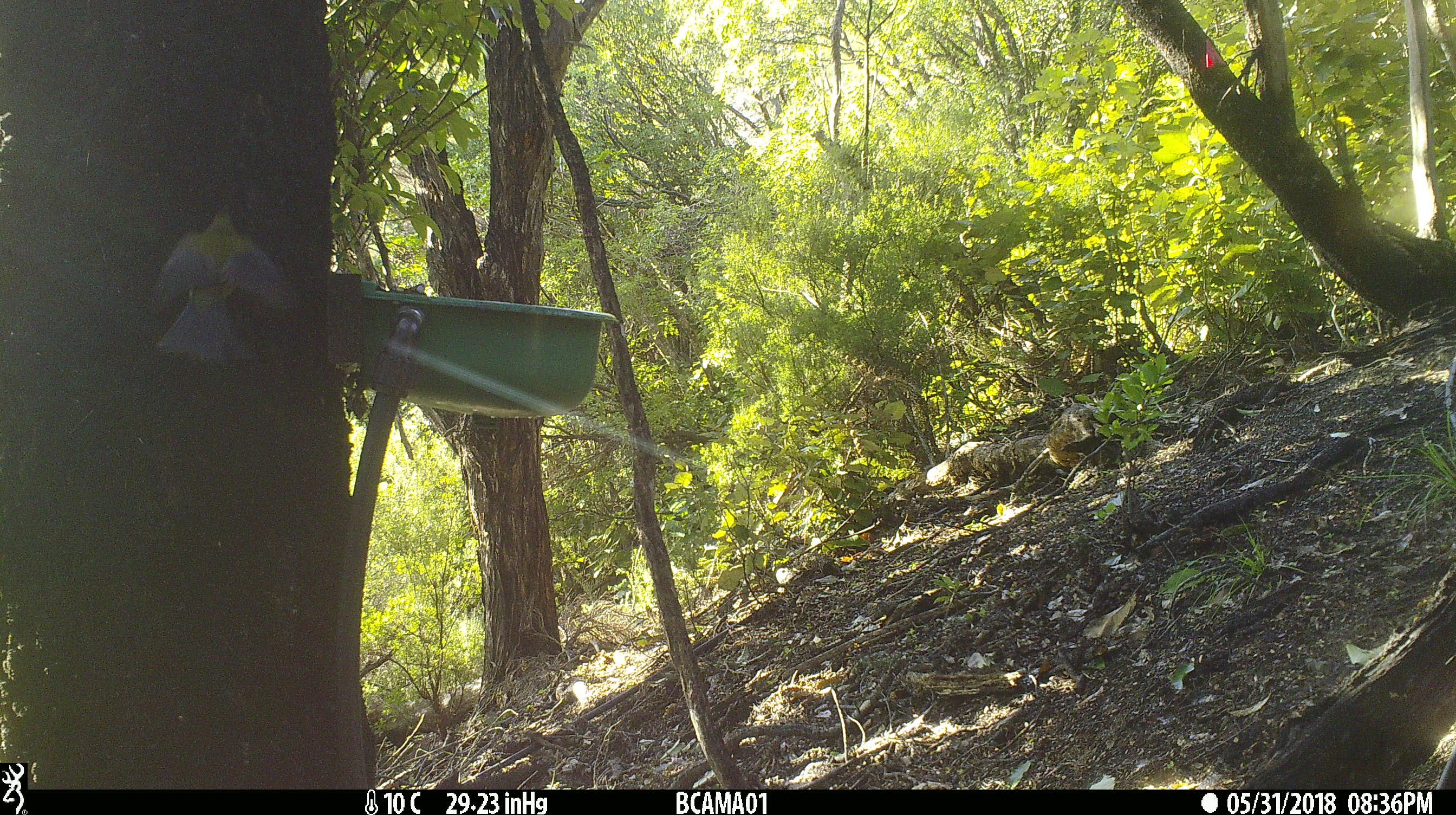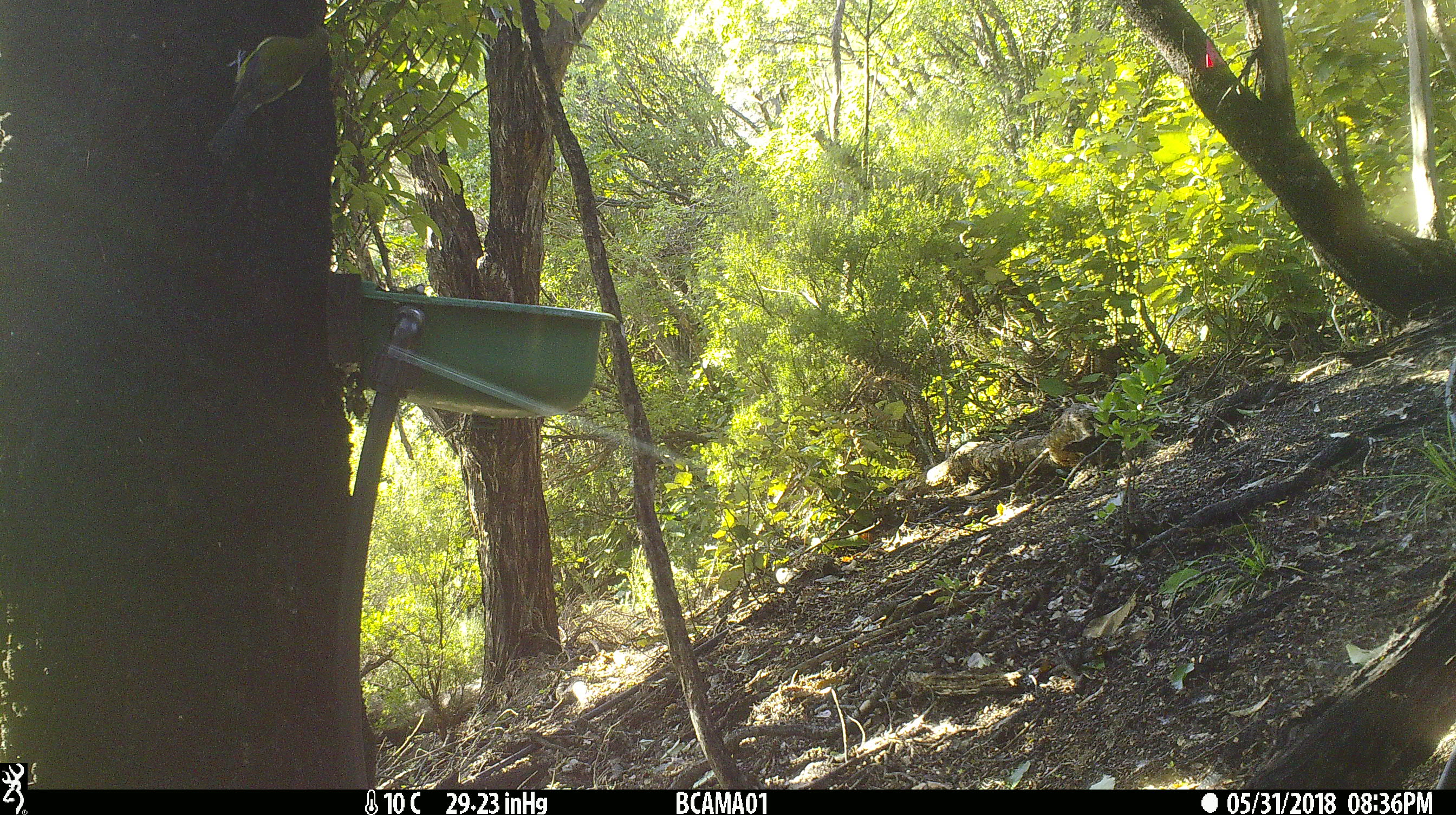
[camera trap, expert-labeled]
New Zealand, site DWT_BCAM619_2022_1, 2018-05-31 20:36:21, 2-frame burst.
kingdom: Animalia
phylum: Chordata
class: Aves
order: Passeriformes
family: Meliphagidae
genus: Anthornis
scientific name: Anthornis melanura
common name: new zealand bellbird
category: bellbird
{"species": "bellbird (new zealand bellbird) (Anthornis melanura)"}